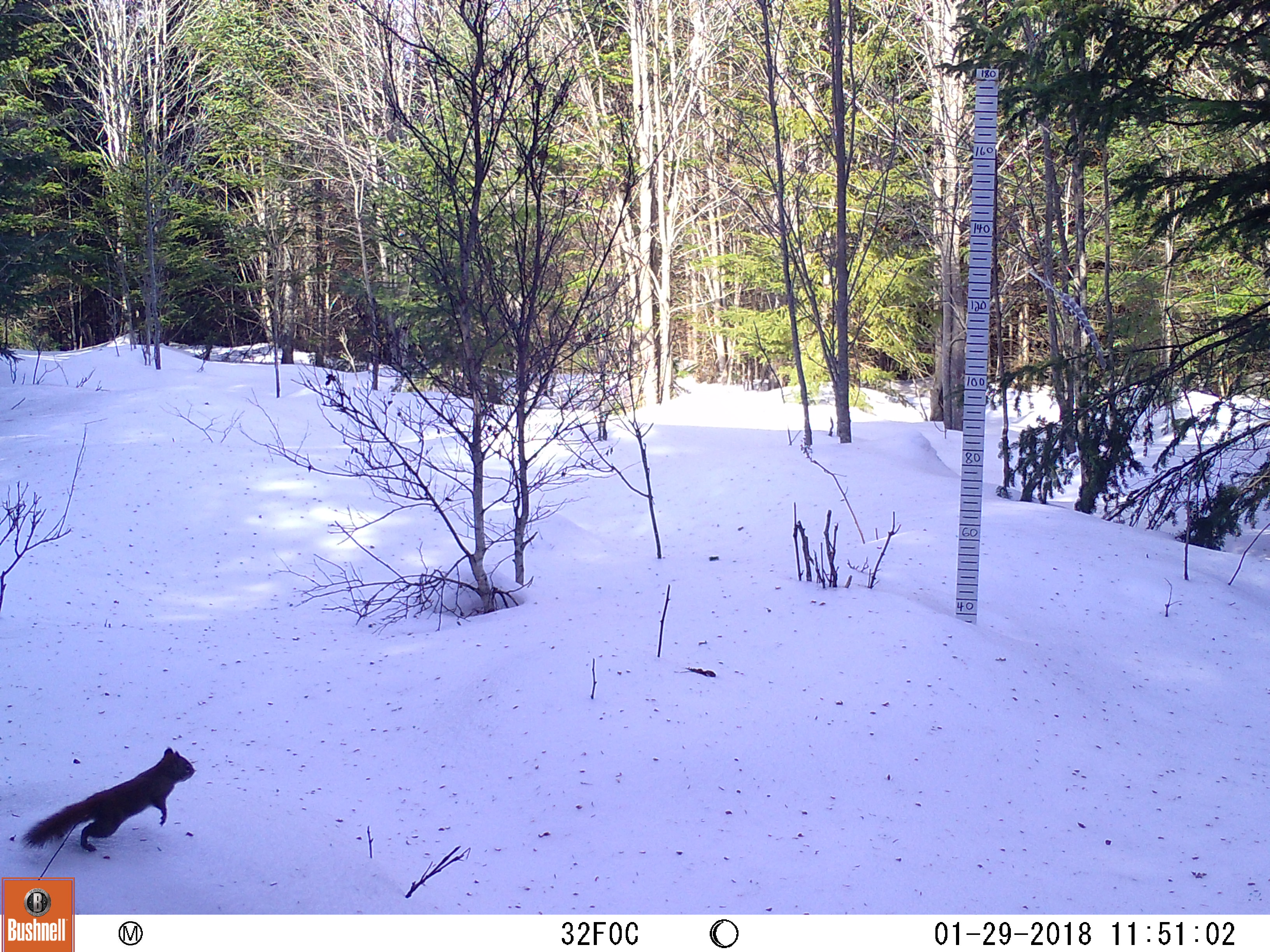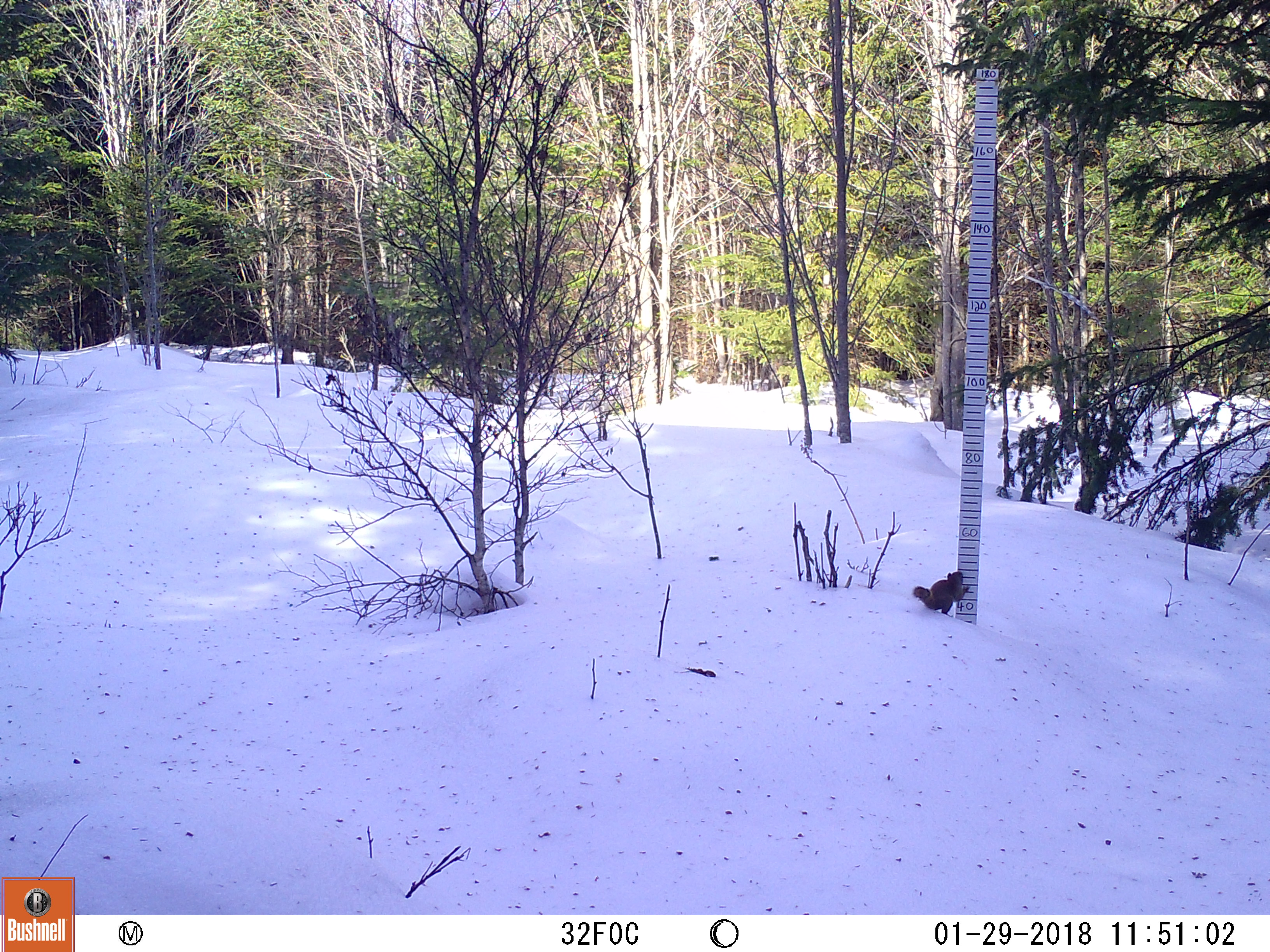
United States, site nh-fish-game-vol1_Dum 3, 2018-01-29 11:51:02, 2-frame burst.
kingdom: Animalia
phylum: Chordata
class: Mammalia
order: Rodentia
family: Sciuridae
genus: Tamiasciurus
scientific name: Tamiasciurus hudsonicus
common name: red squirrel